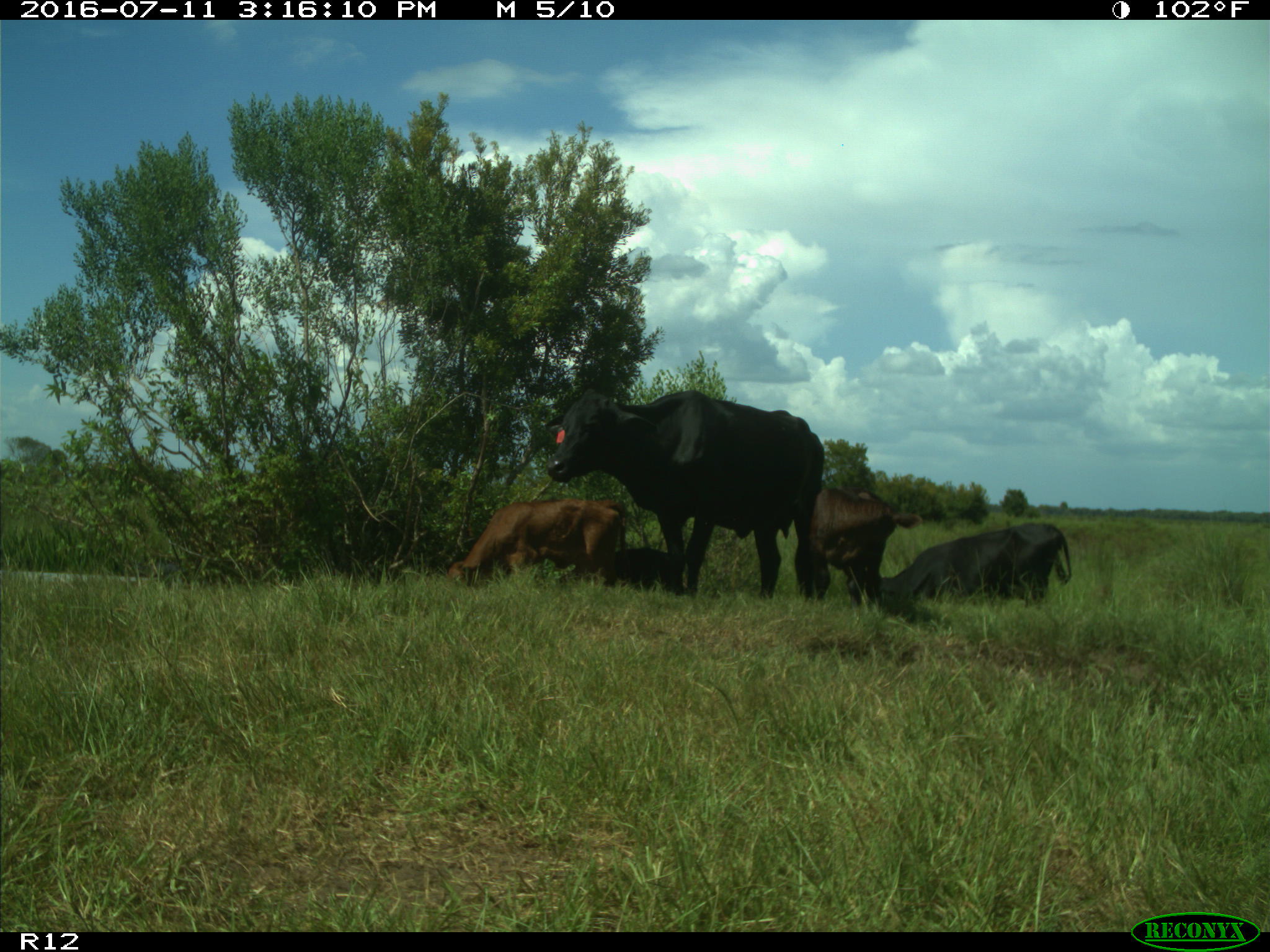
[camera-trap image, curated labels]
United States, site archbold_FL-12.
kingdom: Animalia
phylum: Chordata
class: Mammalia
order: Artiodactyla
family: Bovidae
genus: Bos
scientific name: Bos taurus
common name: domestic cow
Bos taurus (domestic cow).